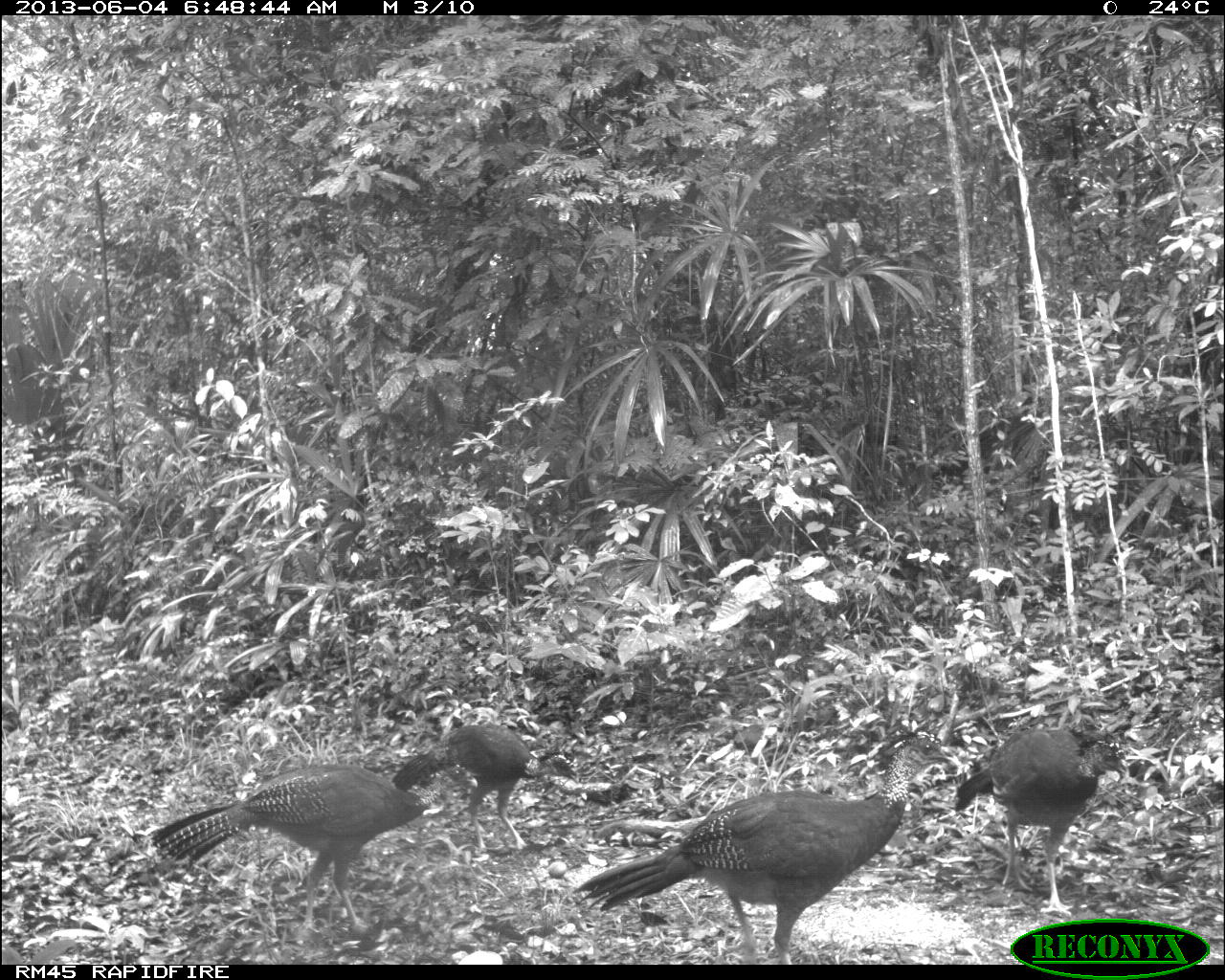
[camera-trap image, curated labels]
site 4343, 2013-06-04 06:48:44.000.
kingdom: Animalia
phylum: Chordata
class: Aves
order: Galliformes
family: Cracidae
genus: Crax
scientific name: Crax rubra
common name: great curassow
Crax rubra (great curassow), count 4, sex female.